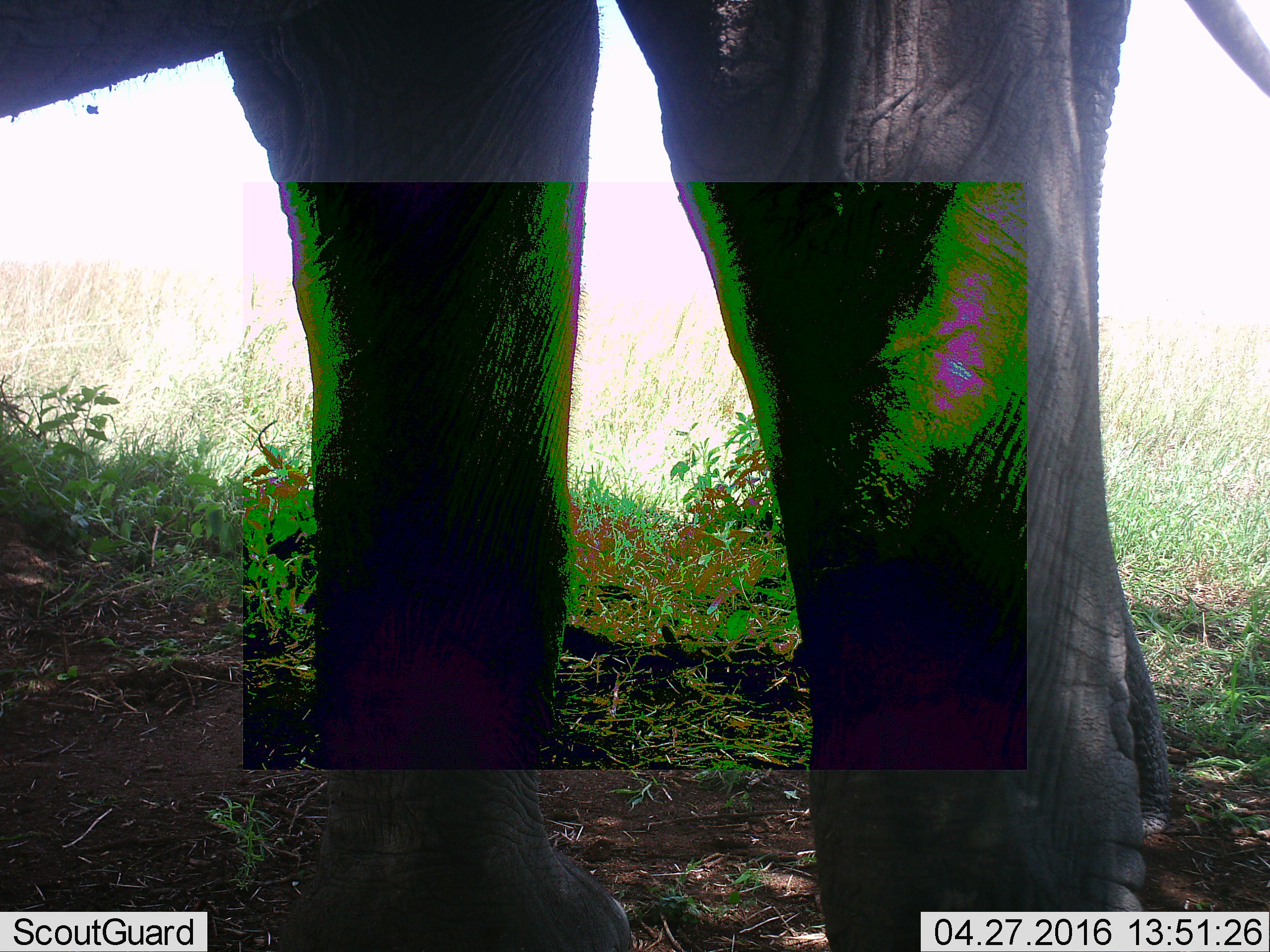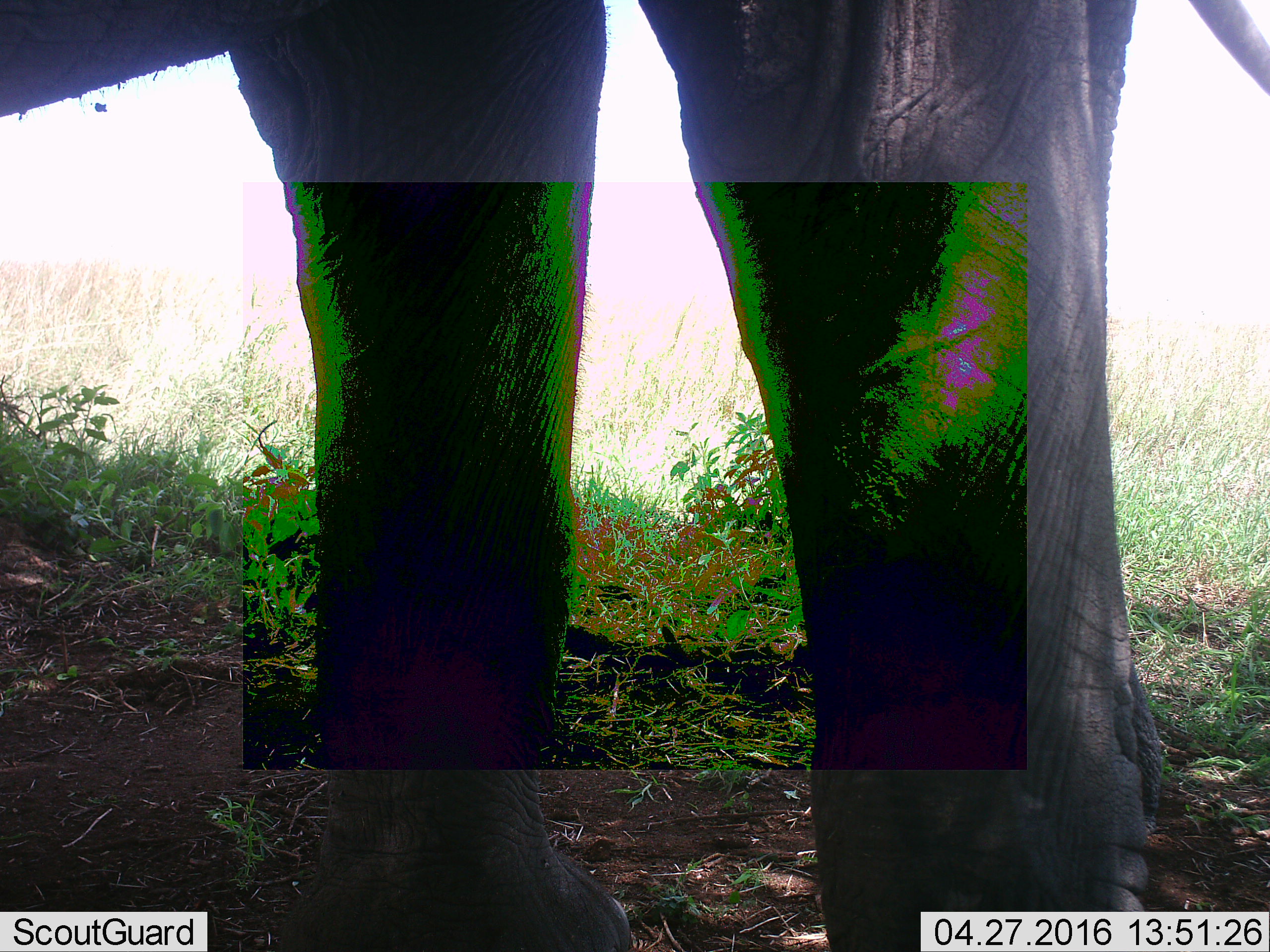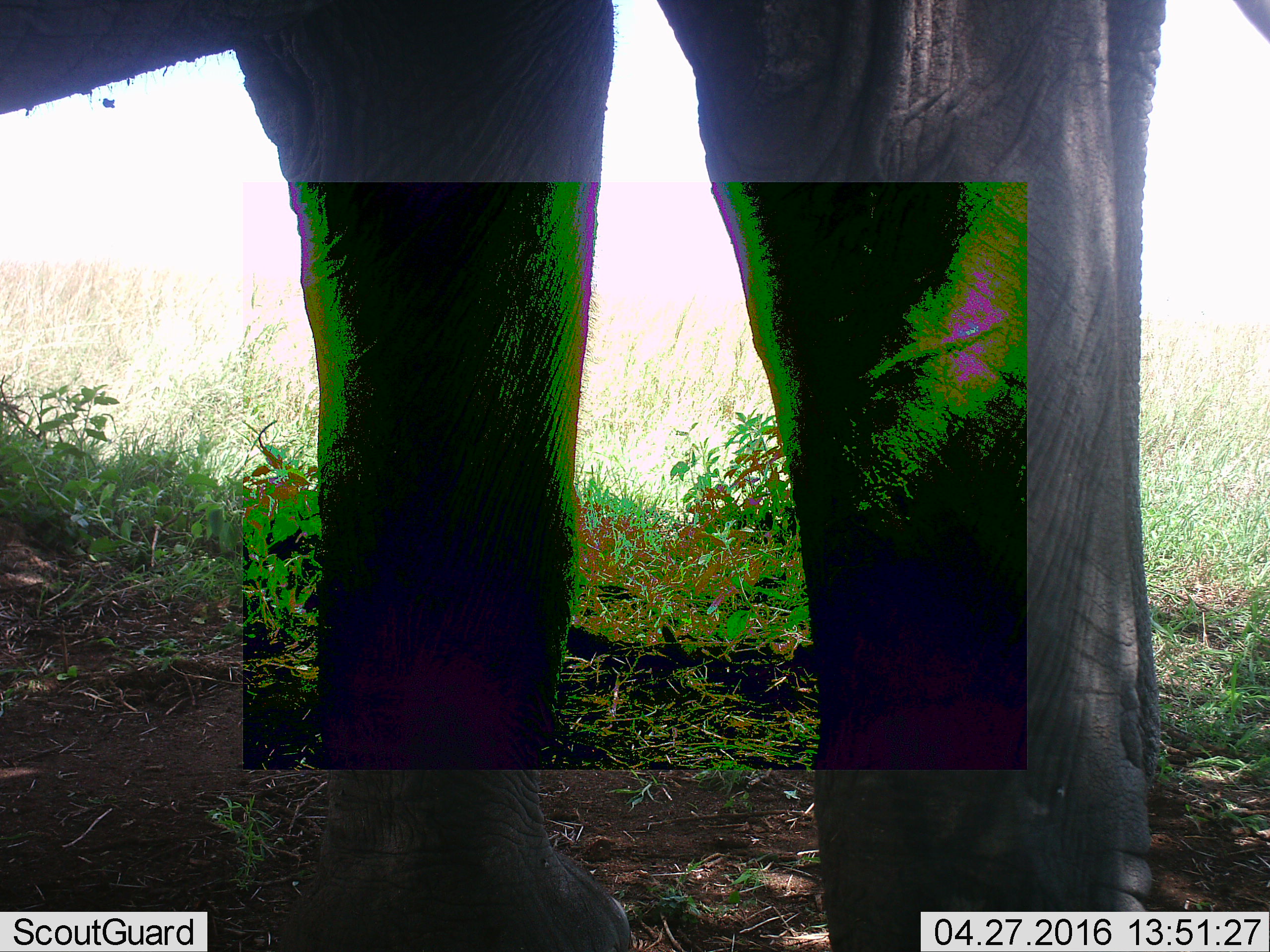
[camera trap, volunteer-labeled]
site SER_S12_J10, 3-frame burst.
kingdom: Animalia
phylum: Chordata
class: Mammalia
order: Proboscidea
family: Elephantidae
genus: Loxodonta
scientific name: Loxodonta africana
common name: african bush elephant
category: elephant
Elephant (african bush elephant) (Loxodonta africana), count 1. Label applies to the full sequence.